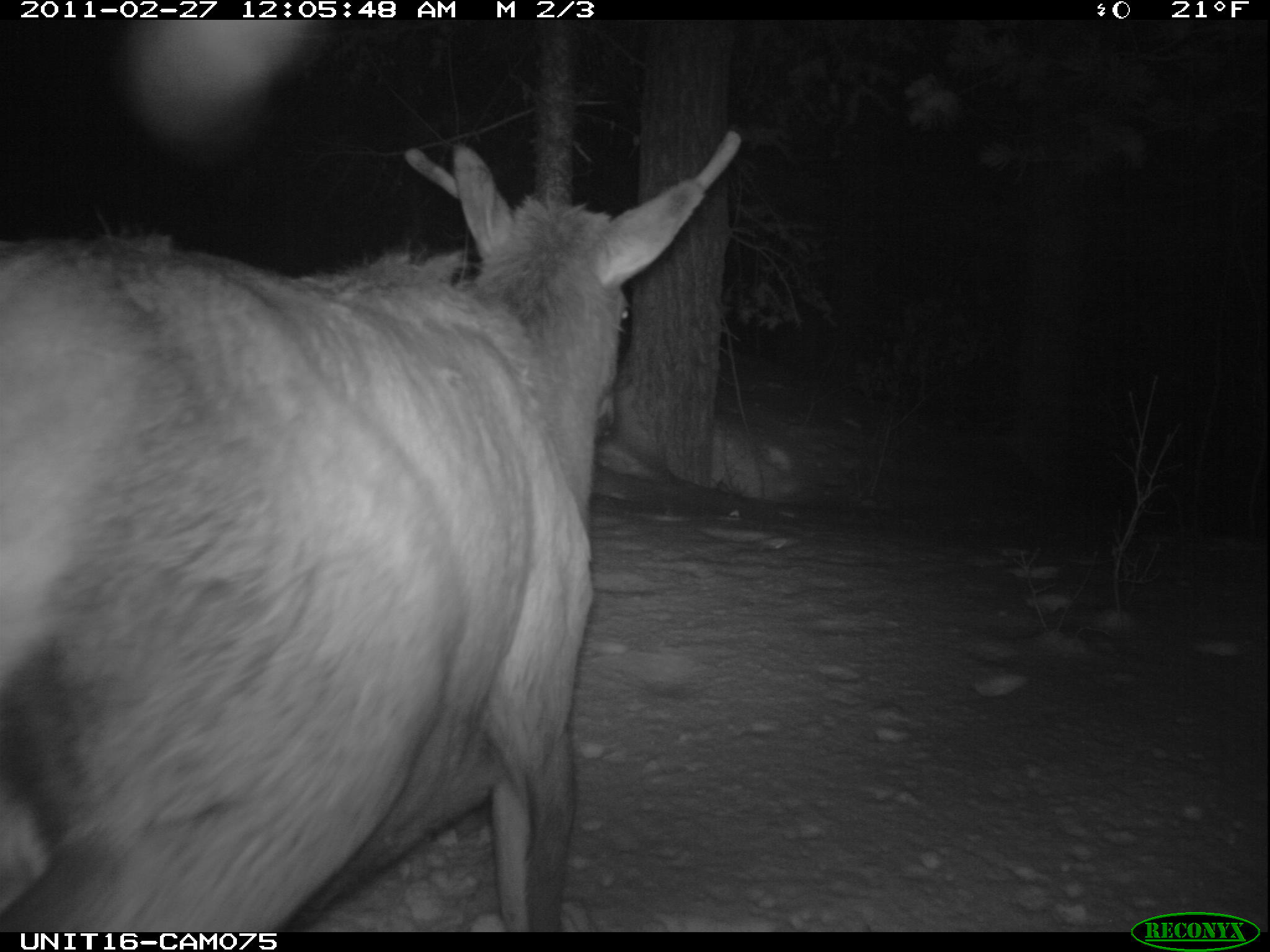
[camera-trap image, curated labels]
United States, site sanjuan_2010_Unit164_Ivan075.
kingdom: Animalia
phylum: Chordata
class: Mammalia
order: Artiodactyla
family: Cervidae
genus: Cervus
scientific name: Cervus elaphus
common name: red deer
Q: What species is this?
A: Cervus elaphus (red deer).